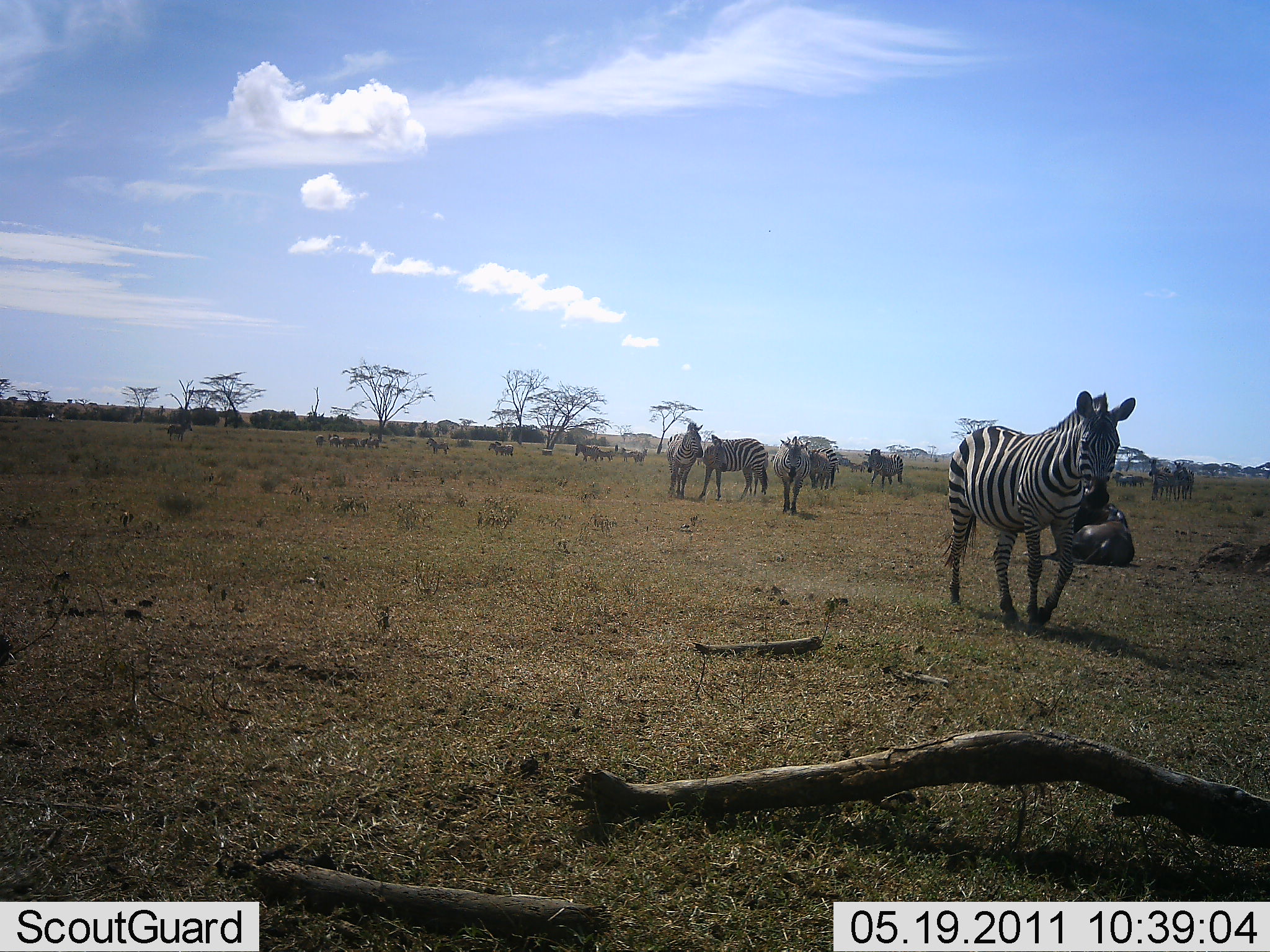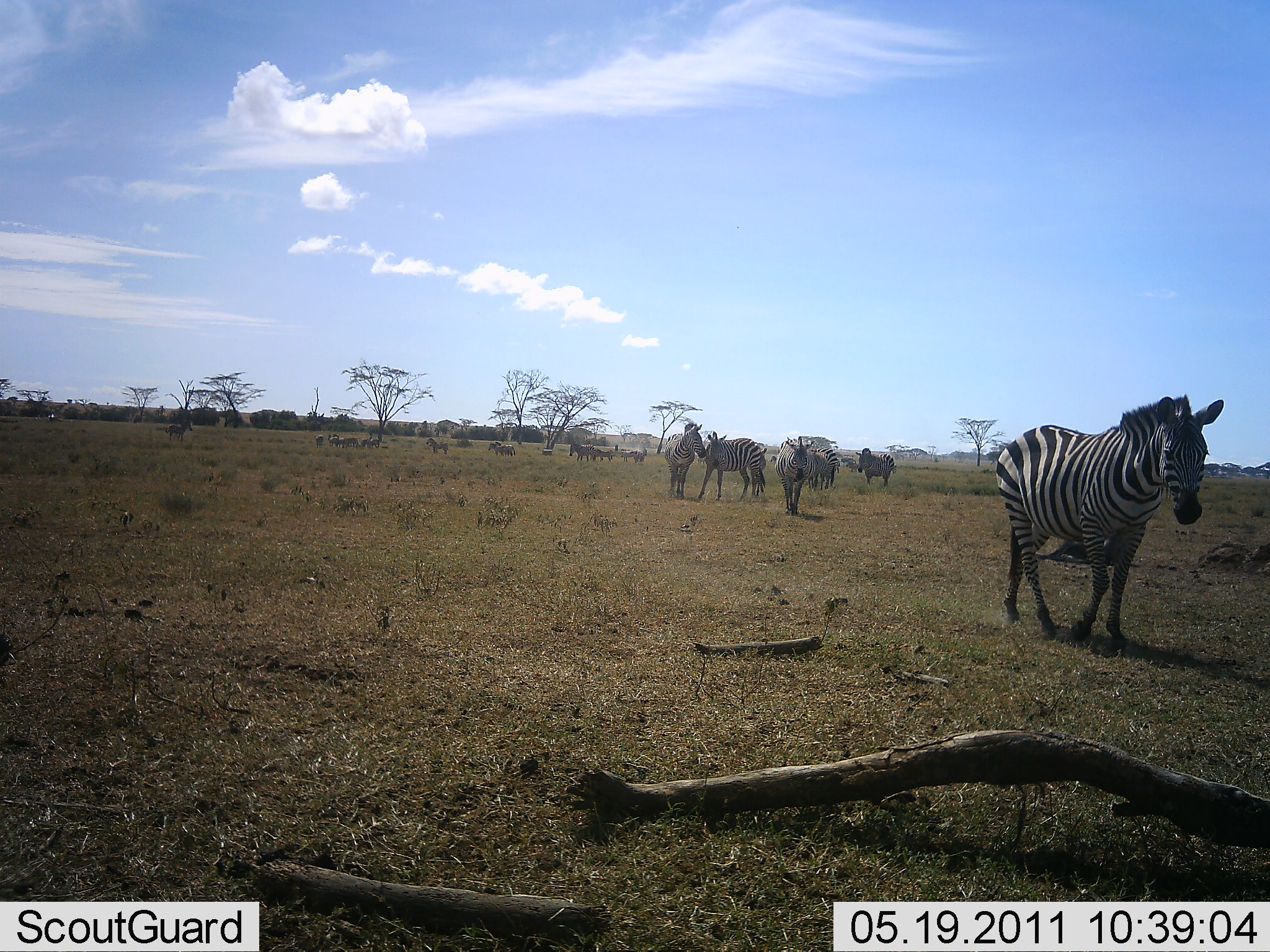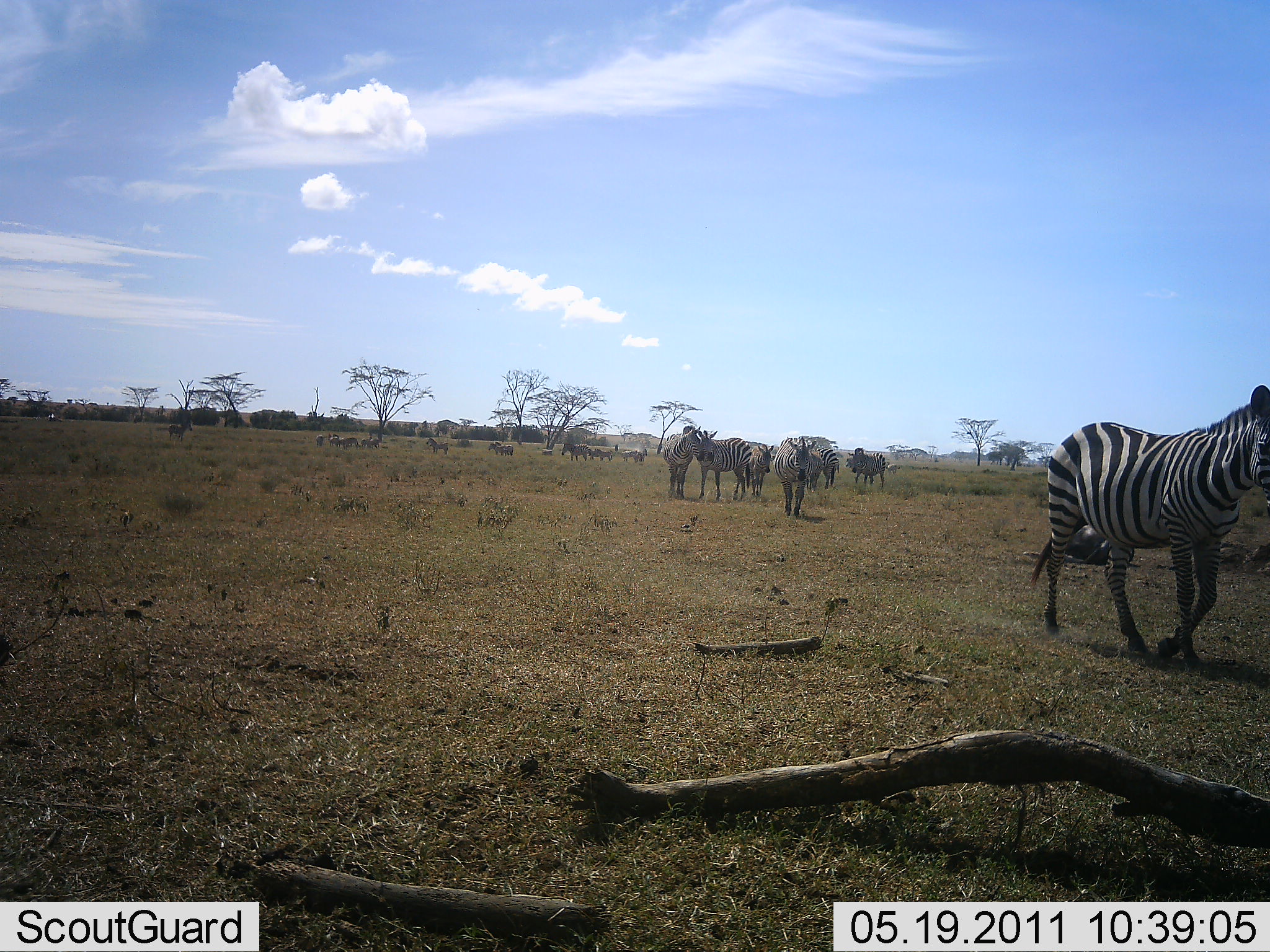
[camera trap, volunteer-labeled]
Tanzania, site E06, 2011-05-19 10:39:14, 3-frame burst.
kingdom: Animalia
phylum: Chordata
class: Mammalia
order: Perissodactyla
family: Equidae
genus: Equus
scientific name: Equus quagga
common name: plains zebra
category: zebra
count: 7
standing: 14%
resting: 0%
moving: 100%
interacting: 14%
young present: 0%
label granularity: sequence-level